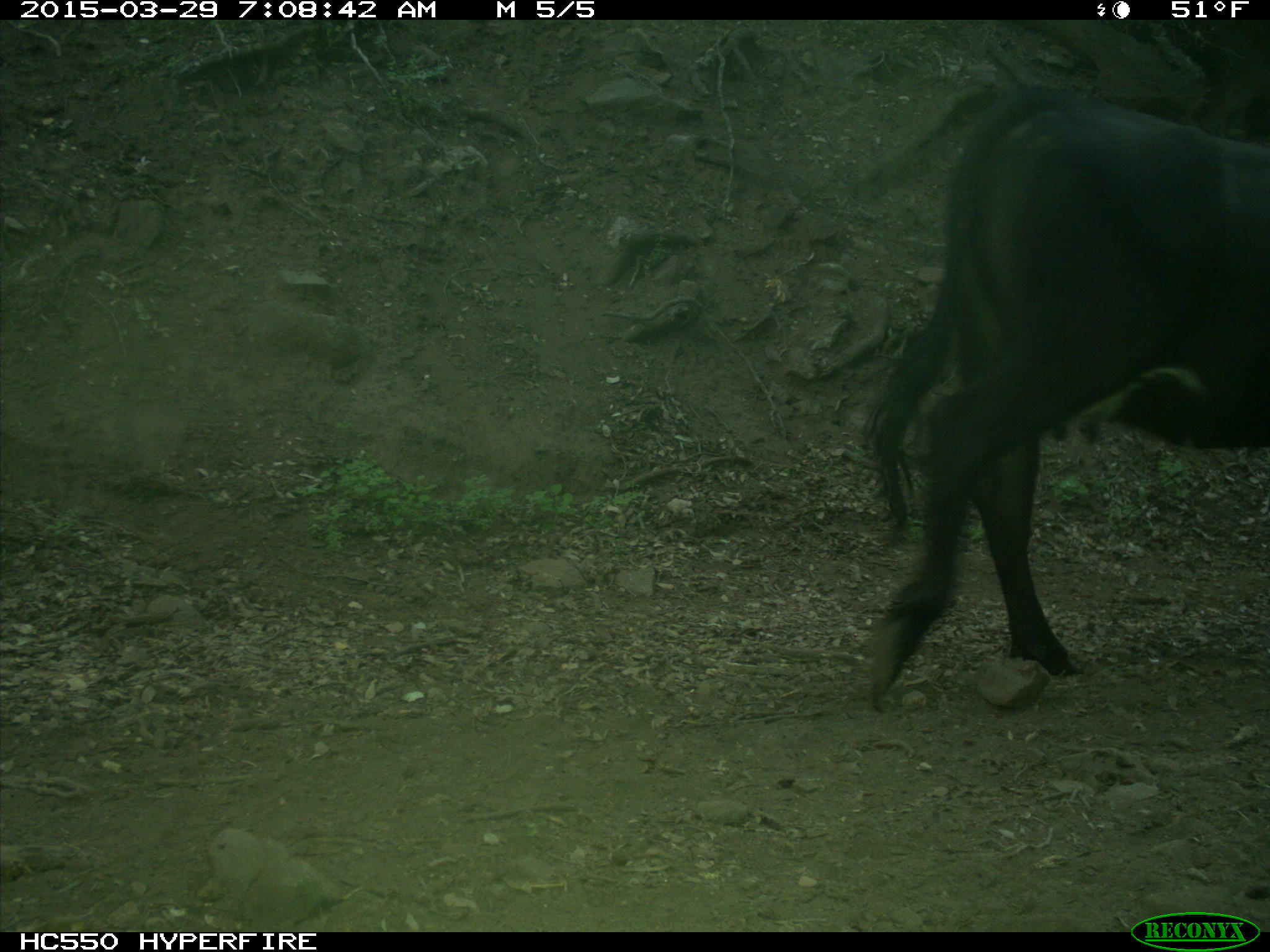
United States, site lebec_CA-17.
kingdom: Animalia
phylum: Chordata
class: Mammalia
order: Artiodactyla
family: Bovidae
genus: Bos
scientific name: Bos taurus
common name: domestic cow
Bos taurus (domestic cow).